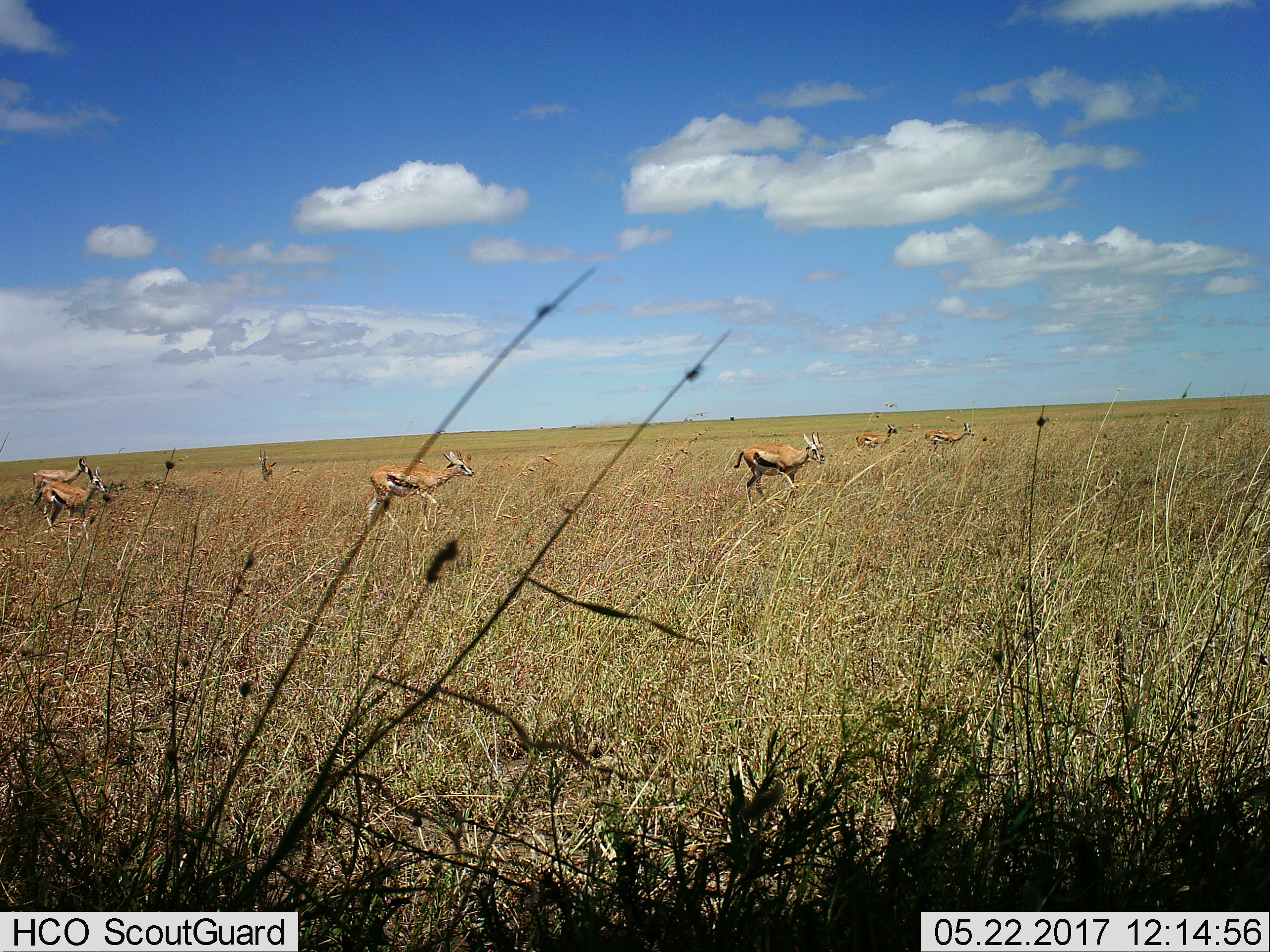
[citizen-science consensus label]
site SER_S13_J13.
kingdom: Animalia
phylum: Chordata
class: Mammalia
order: Artiodactyla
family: Bovidae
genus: Eudorcas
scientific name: Eudorcas thomsonii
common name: thomson's gazelle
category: gazellethomsons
Gazellethomsons (thomson's gazelle) (Eudorcas thomsonii), count 6. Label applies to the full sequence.